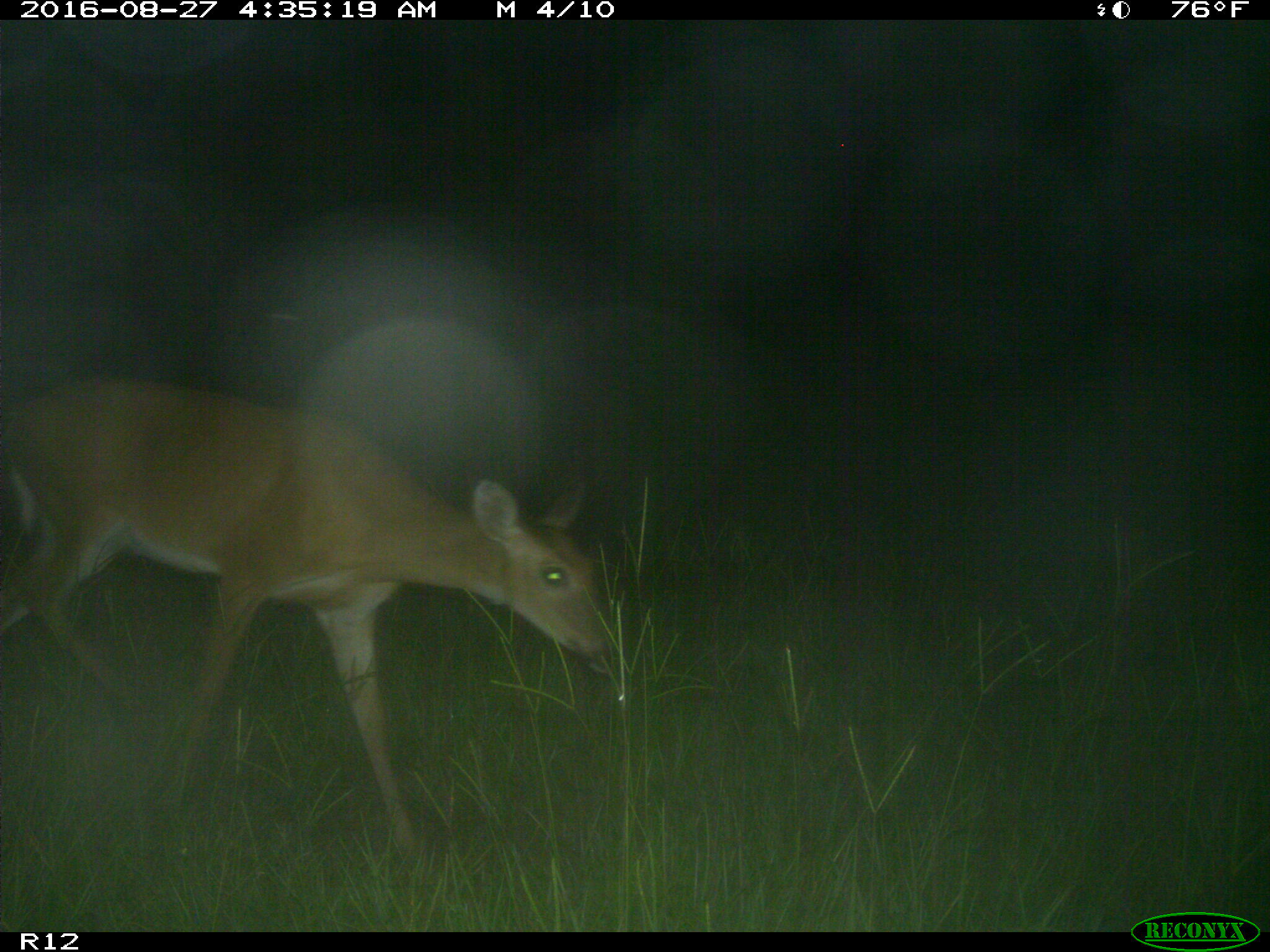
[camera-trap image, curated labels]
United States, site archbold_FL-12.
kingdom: Animalia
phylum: Chordata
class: Mammalia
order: Artiodactyla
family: Cervidae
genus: Odocoileus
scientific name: Odocoileus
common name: deer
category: unidentified deer